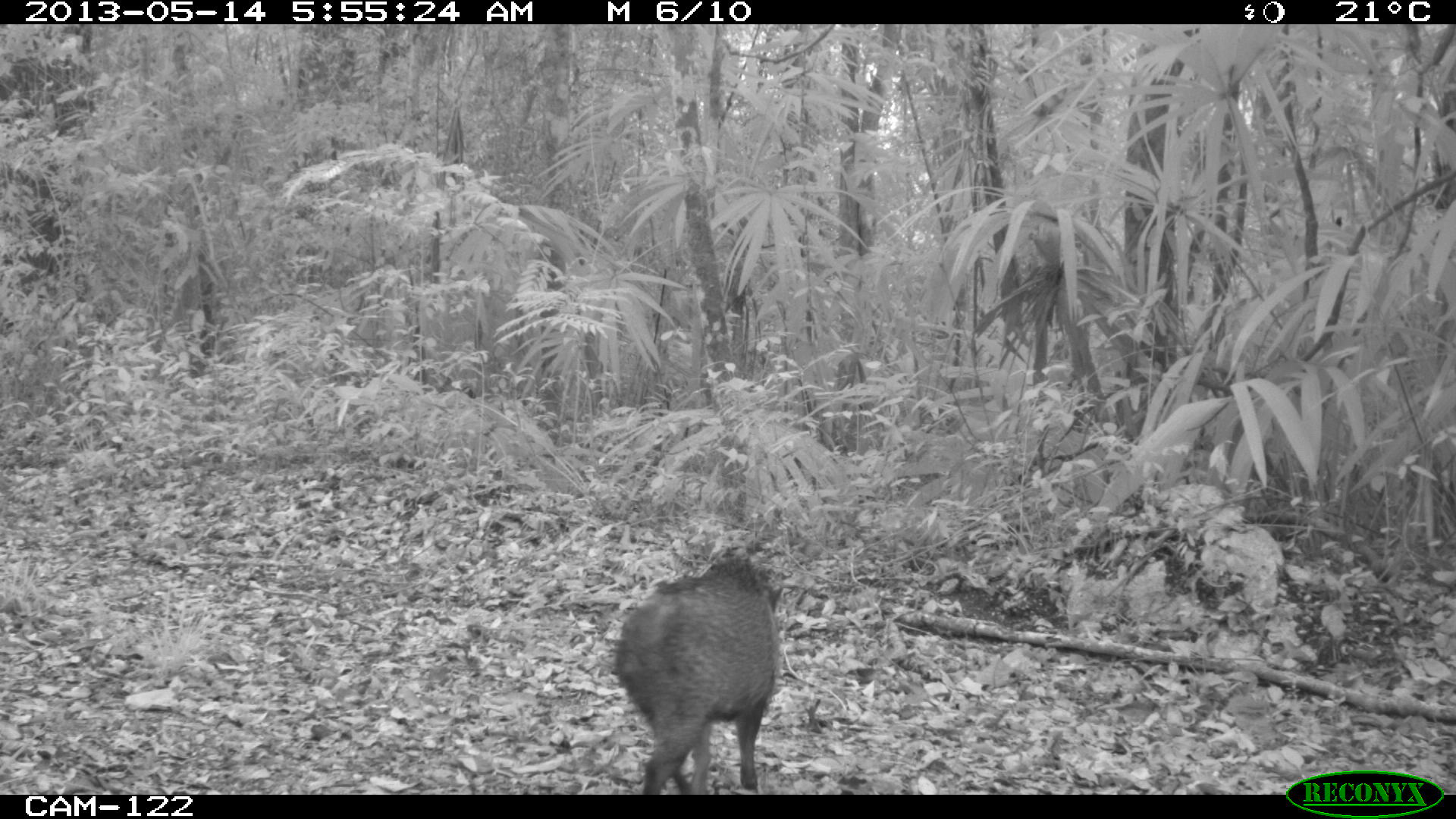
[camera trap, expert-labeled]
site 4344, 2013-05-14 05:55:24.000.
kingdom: Animalia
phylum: Chordata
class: Mammalia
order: Artiodactyla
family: Tayassuidae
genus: Pecari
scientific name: Pecari tajacu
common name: collared peccary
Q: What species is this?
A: Pecari tajacu (collared peccary).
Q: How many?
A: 2.